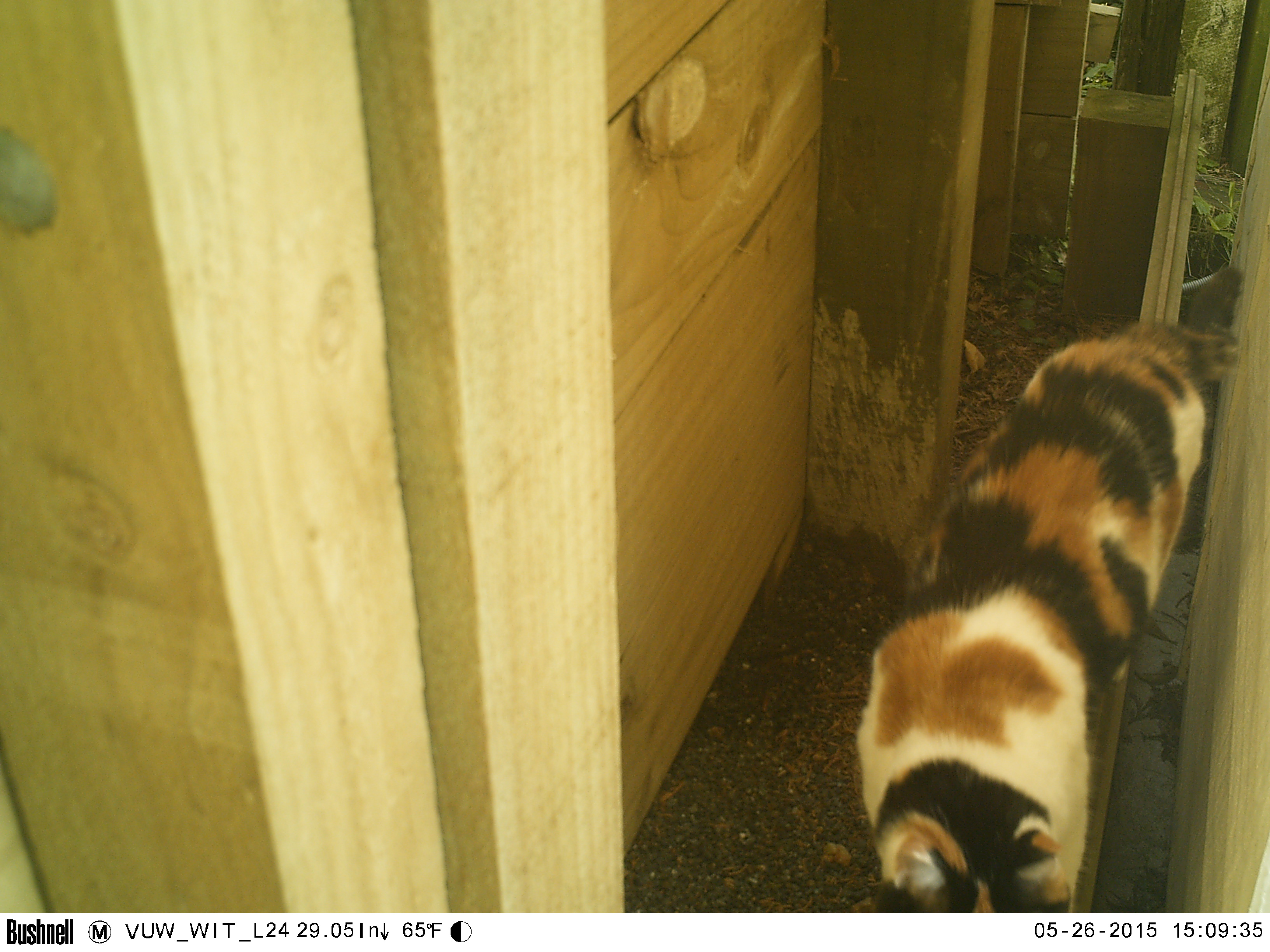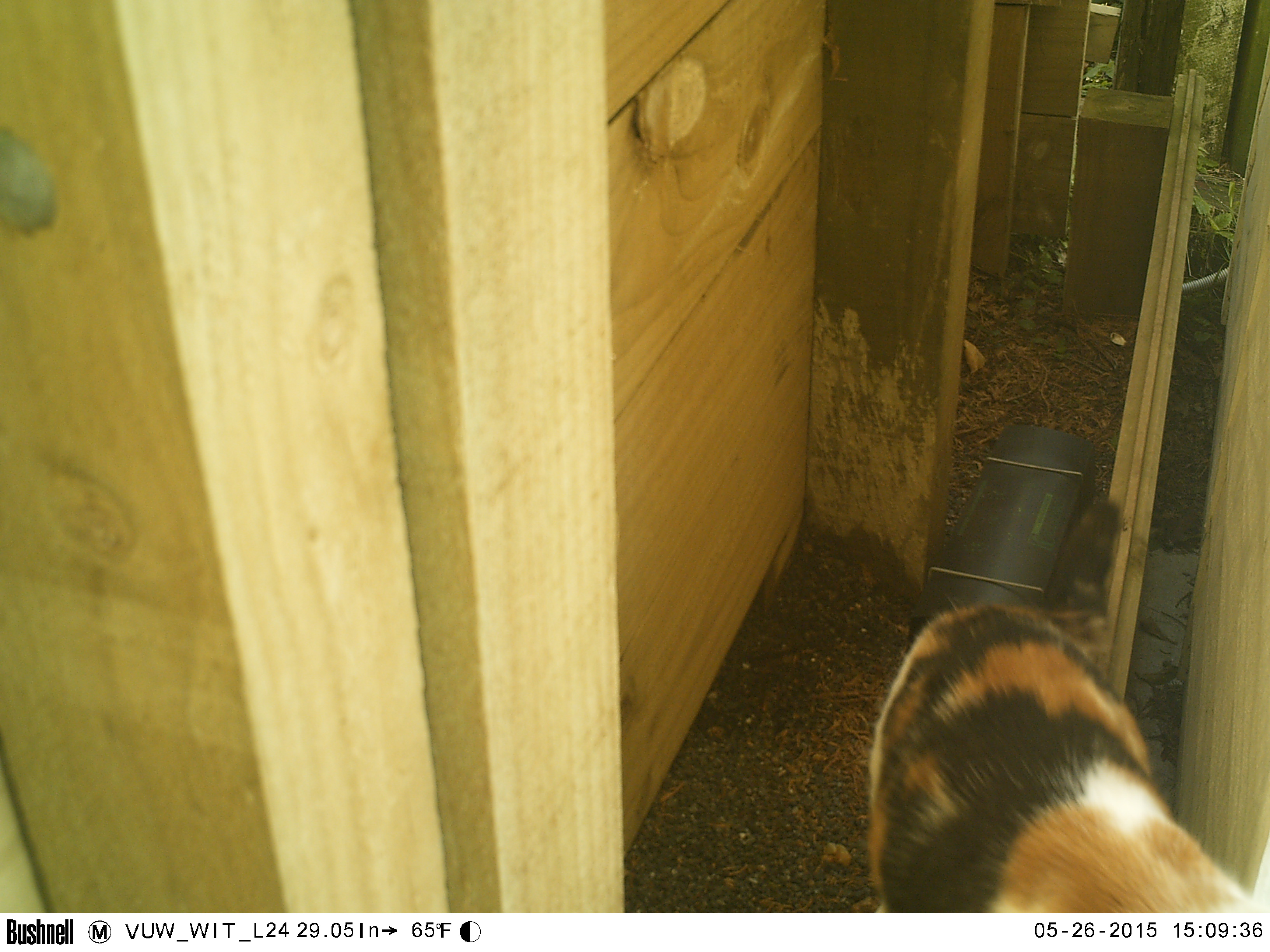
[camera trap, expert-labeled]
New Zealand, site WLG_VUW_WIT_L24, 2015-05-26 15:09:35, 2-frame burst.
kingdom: Animalia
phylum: Chordata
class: Mammalia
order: Carnivora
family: Felidae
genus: Felis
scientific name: Felis catus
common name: domestic cat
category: cat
Cat (domestic cat) (Felis catus).